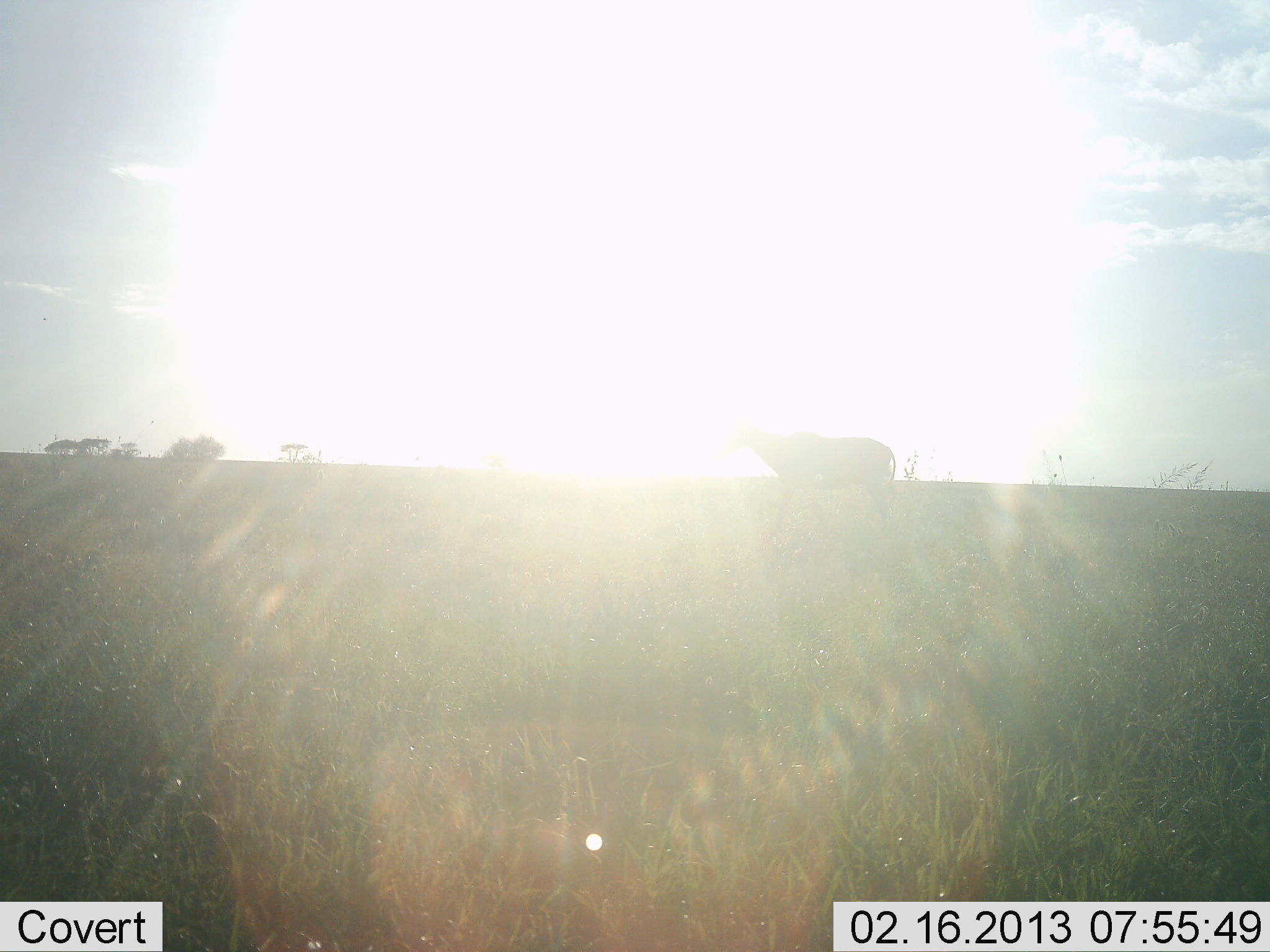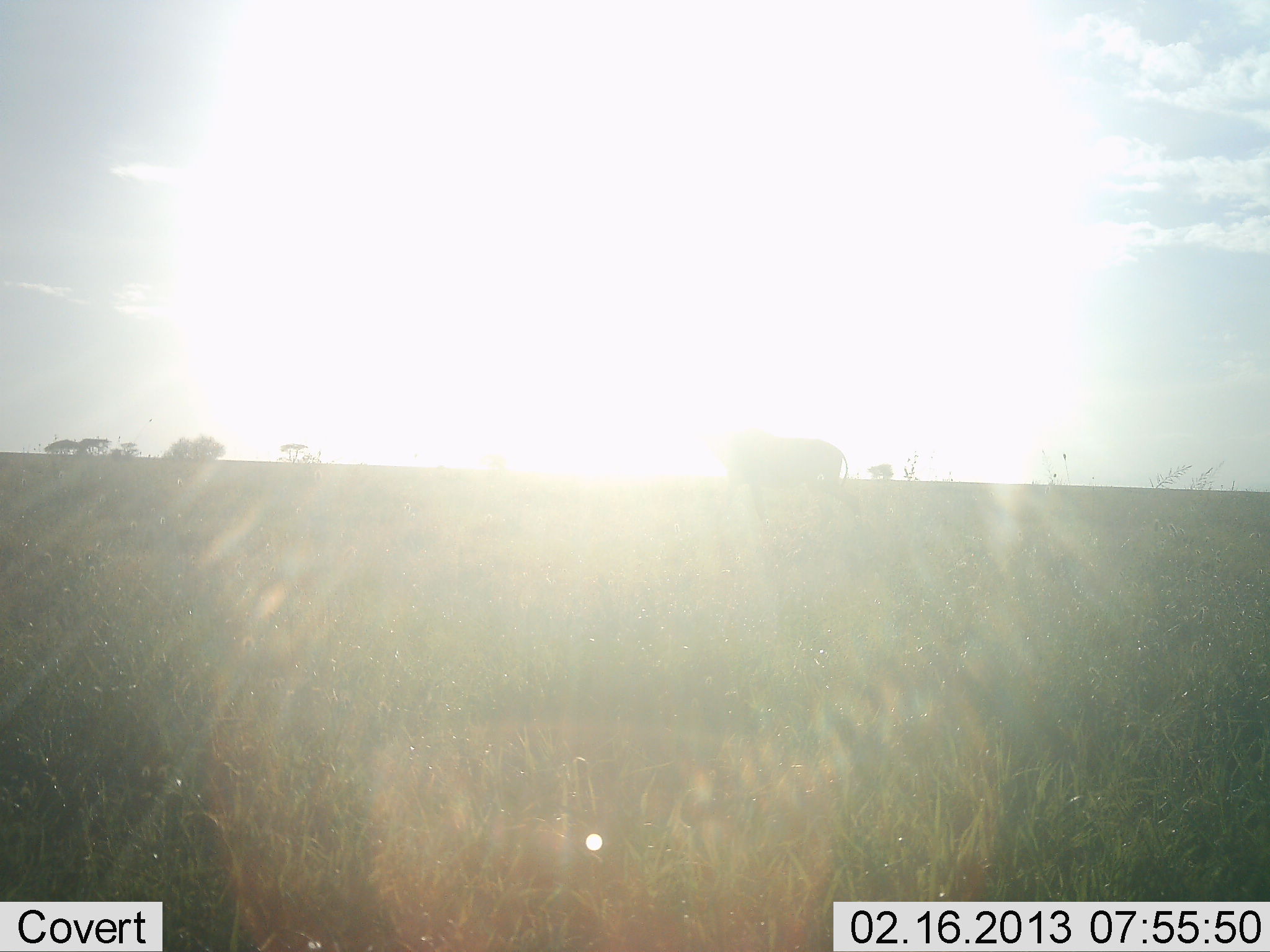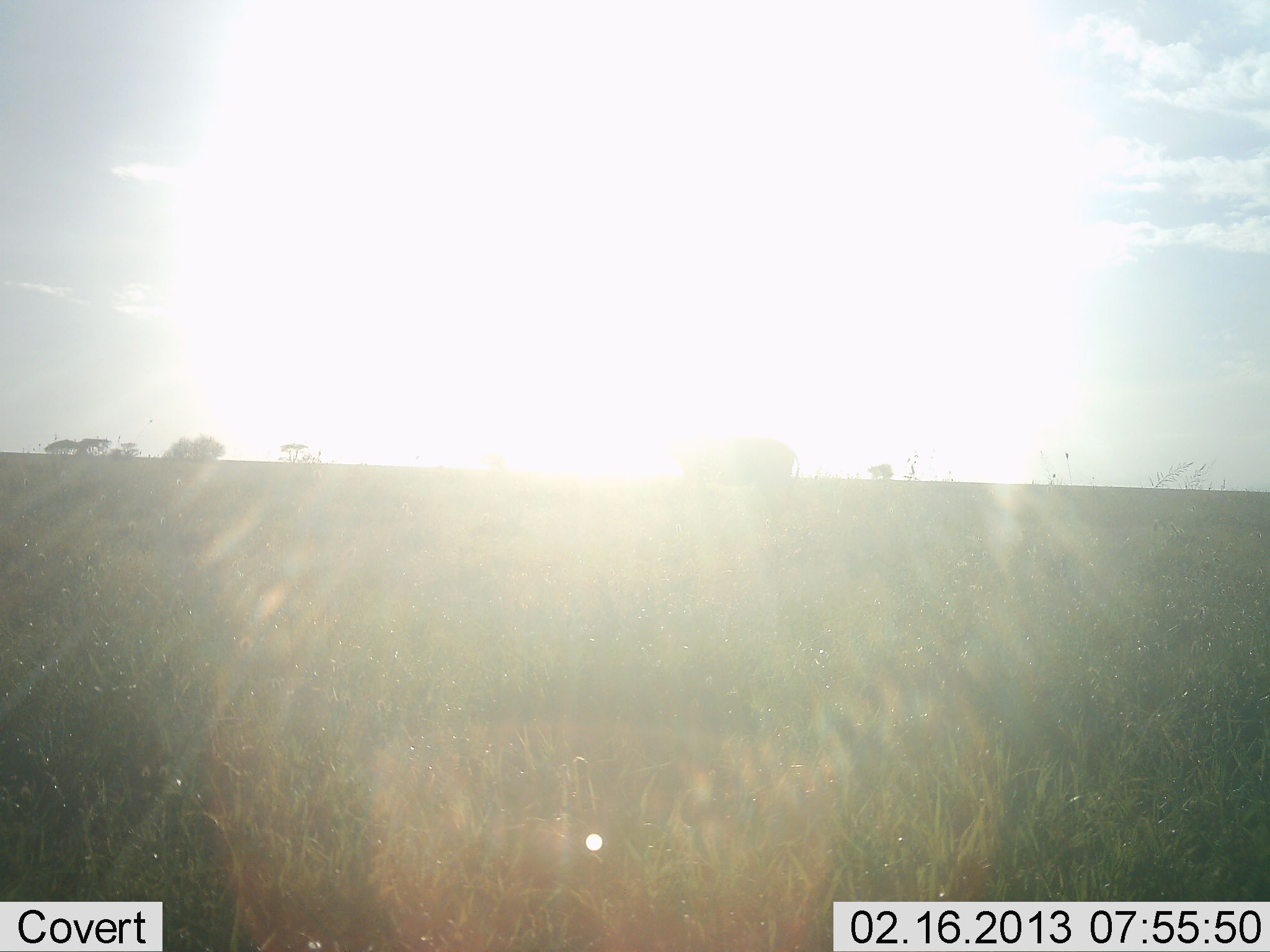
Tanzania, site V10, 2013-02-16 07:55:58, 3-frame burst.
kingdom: Animalia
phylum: Chordata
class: Mammalia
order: Artiodactyla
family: Bovidae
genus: Connochaetes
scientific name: Connochaetes taurinus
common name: blue wildebeest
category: wildebeest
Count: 1.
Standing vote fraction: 20%.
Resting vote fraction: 0%.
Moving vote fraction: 80%.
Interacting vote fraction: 0%.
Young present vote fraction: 0%.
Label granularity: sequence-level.